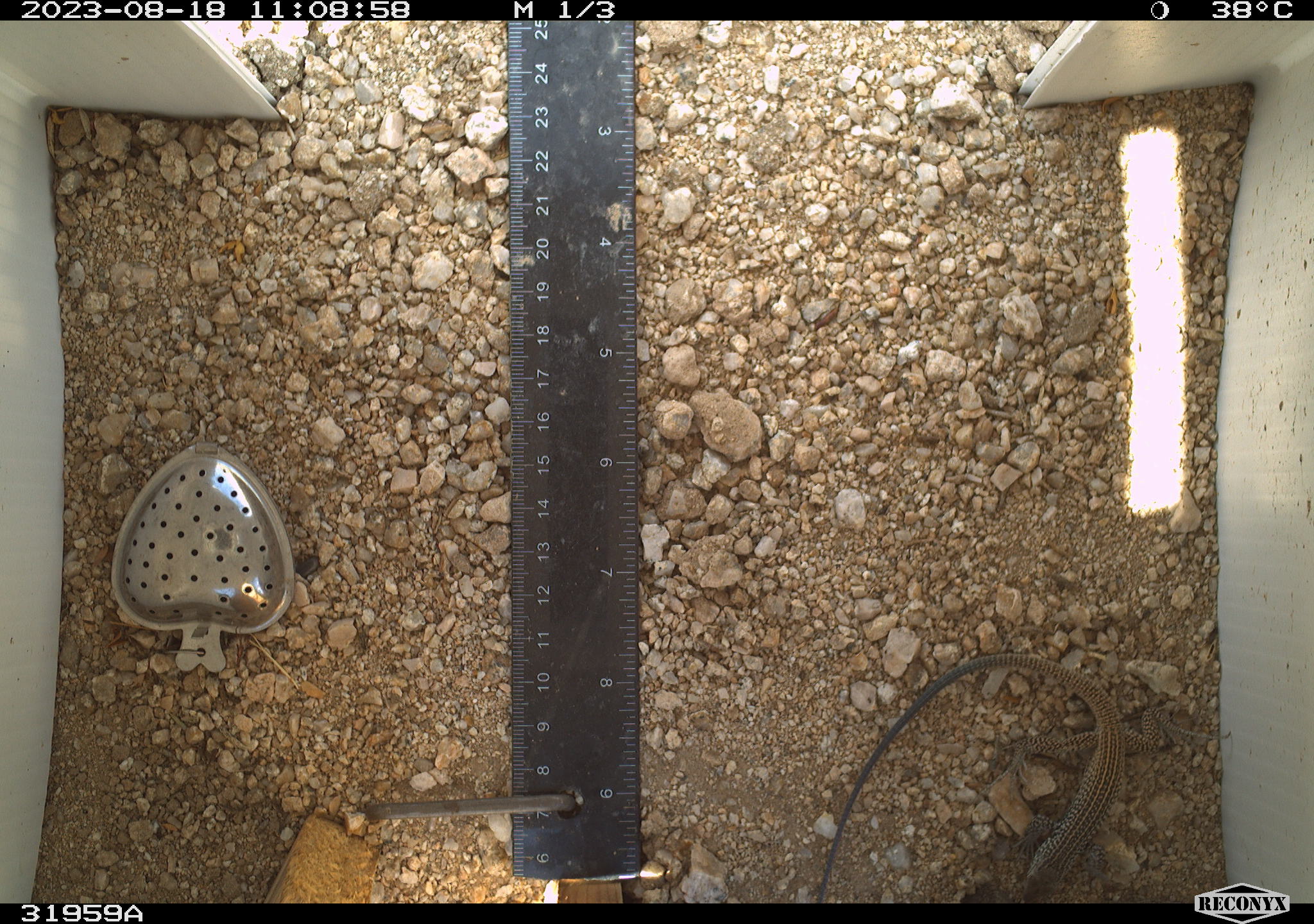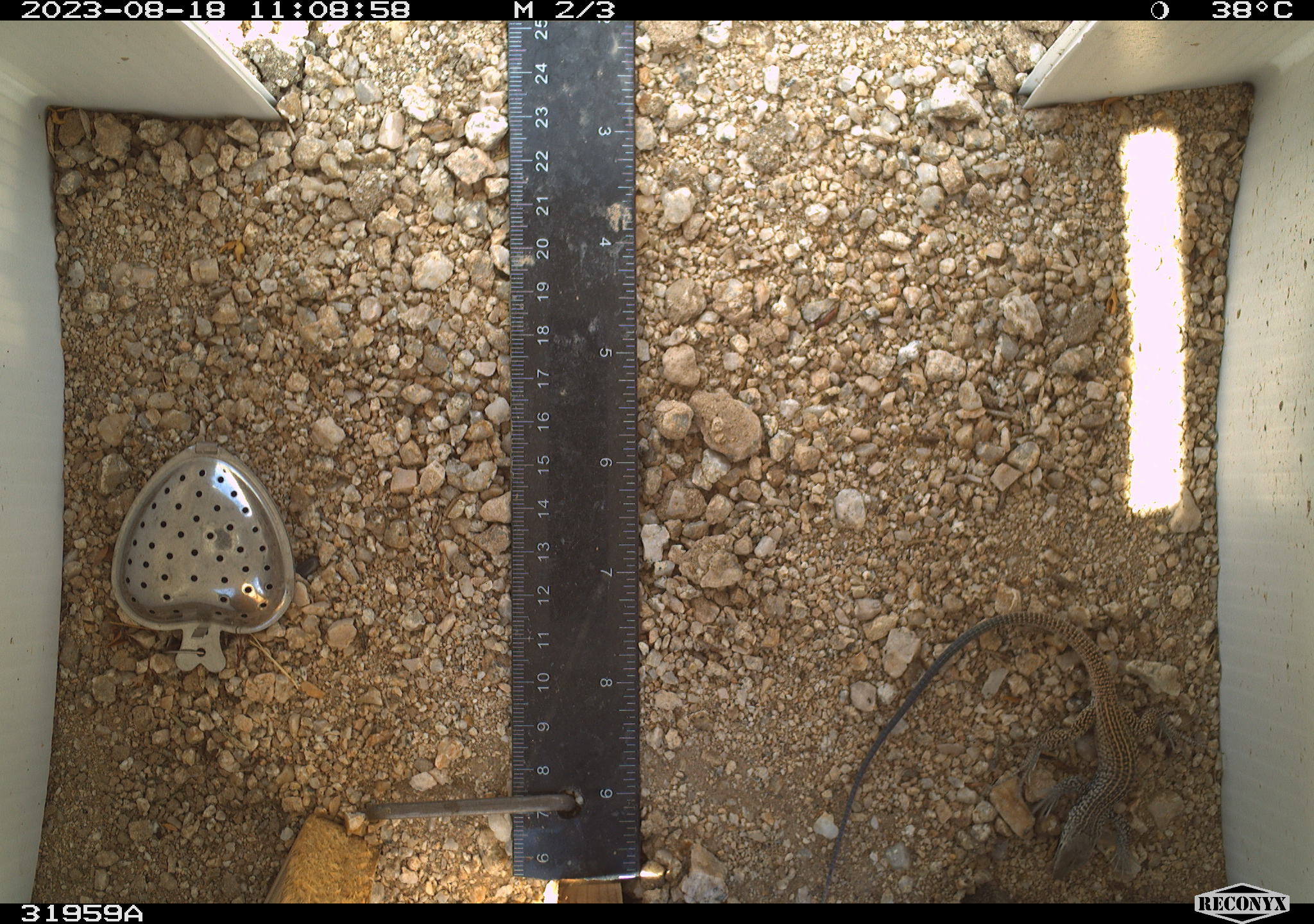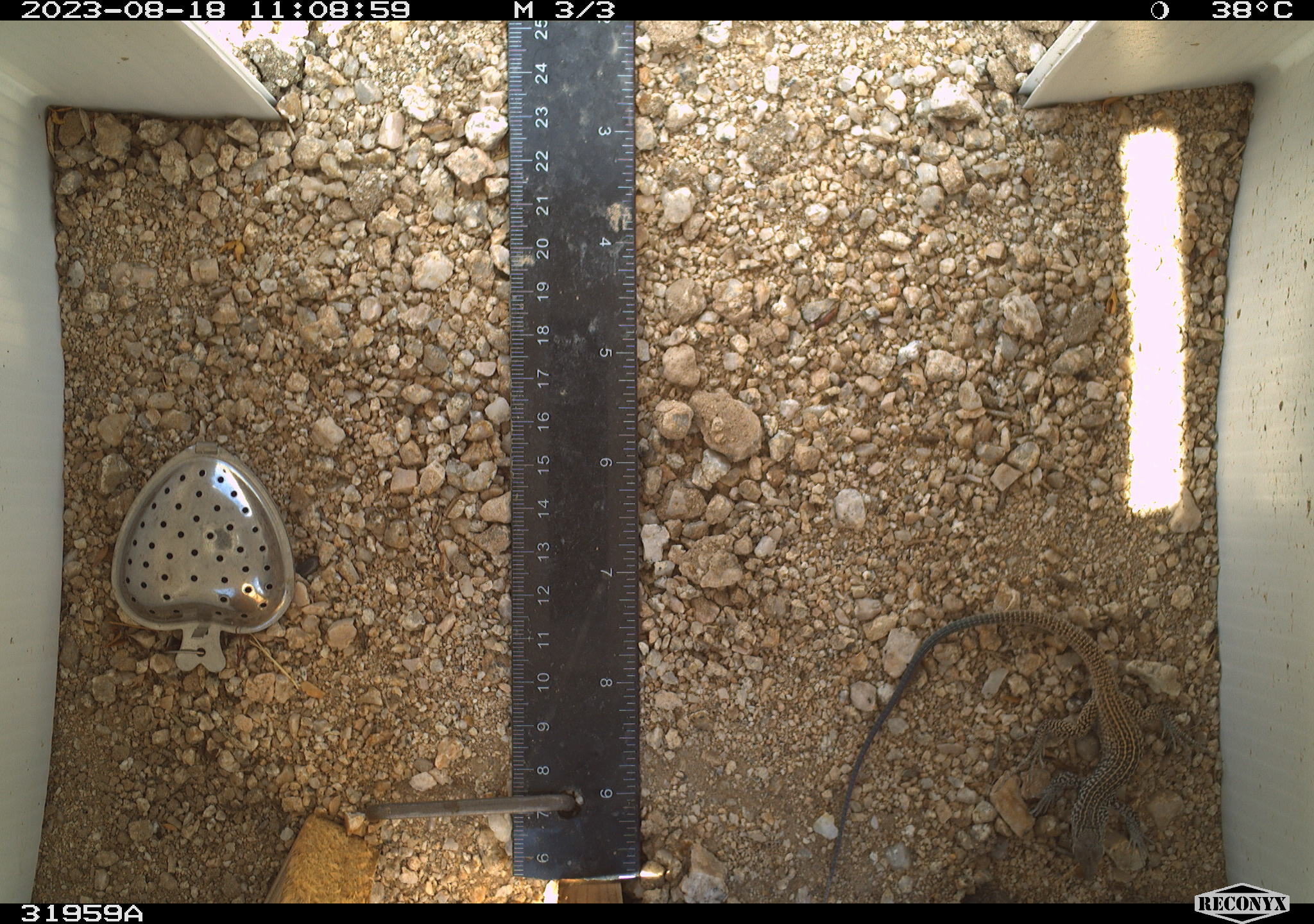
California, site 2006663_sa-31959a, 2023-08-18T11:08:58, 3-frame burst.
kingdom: Animalia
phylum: Chordata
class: Reptilia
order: Squamata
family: Teiidae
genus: Aspidoscelis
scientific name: Aspidoscelis tigris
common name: western whiptail